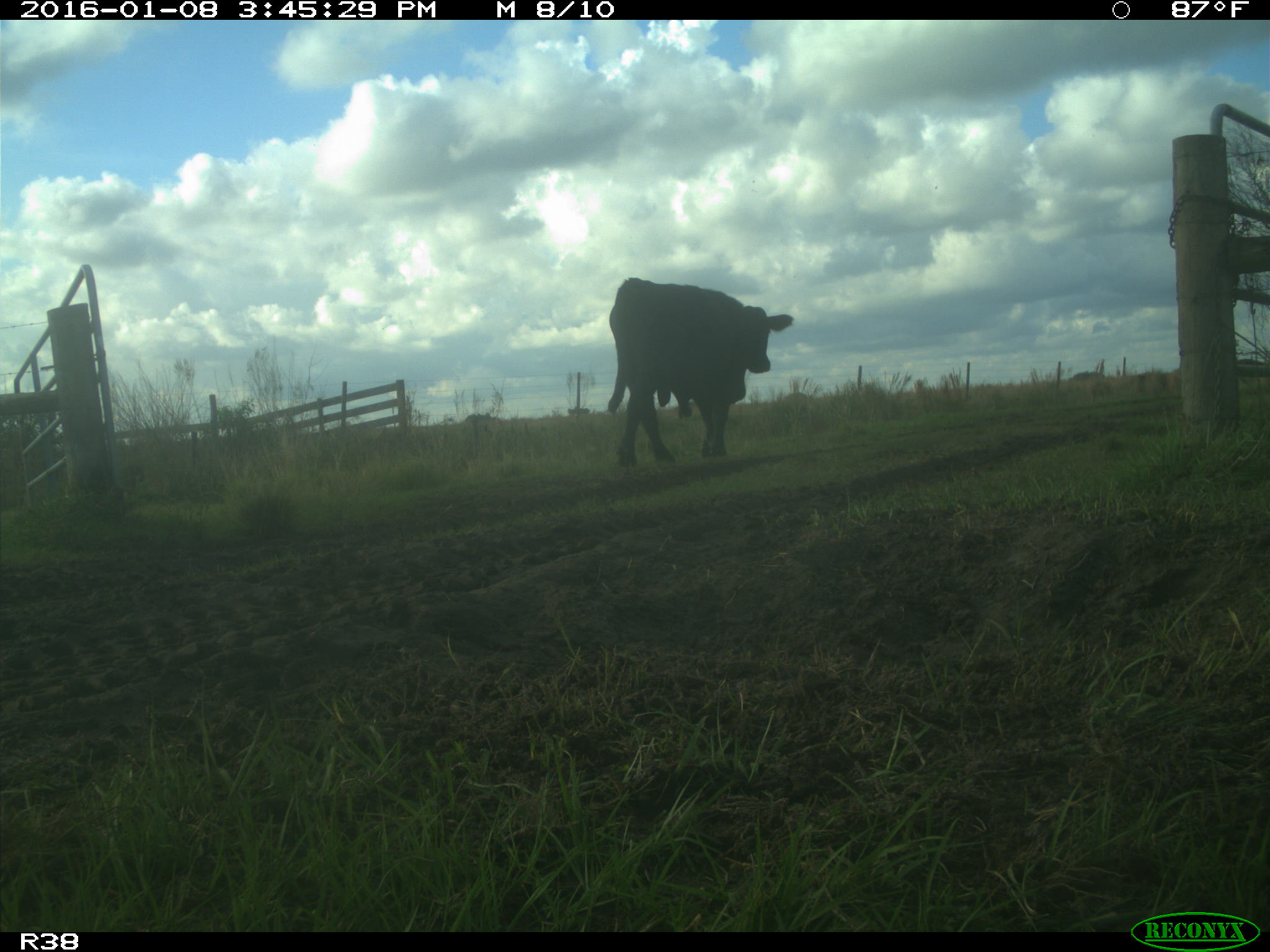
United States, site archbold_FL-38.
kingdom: Animalia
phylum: Chordata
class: Mammalia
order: Artiodactyla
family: Bovidae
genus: Bos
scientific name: Bos taurus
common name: domestic cow